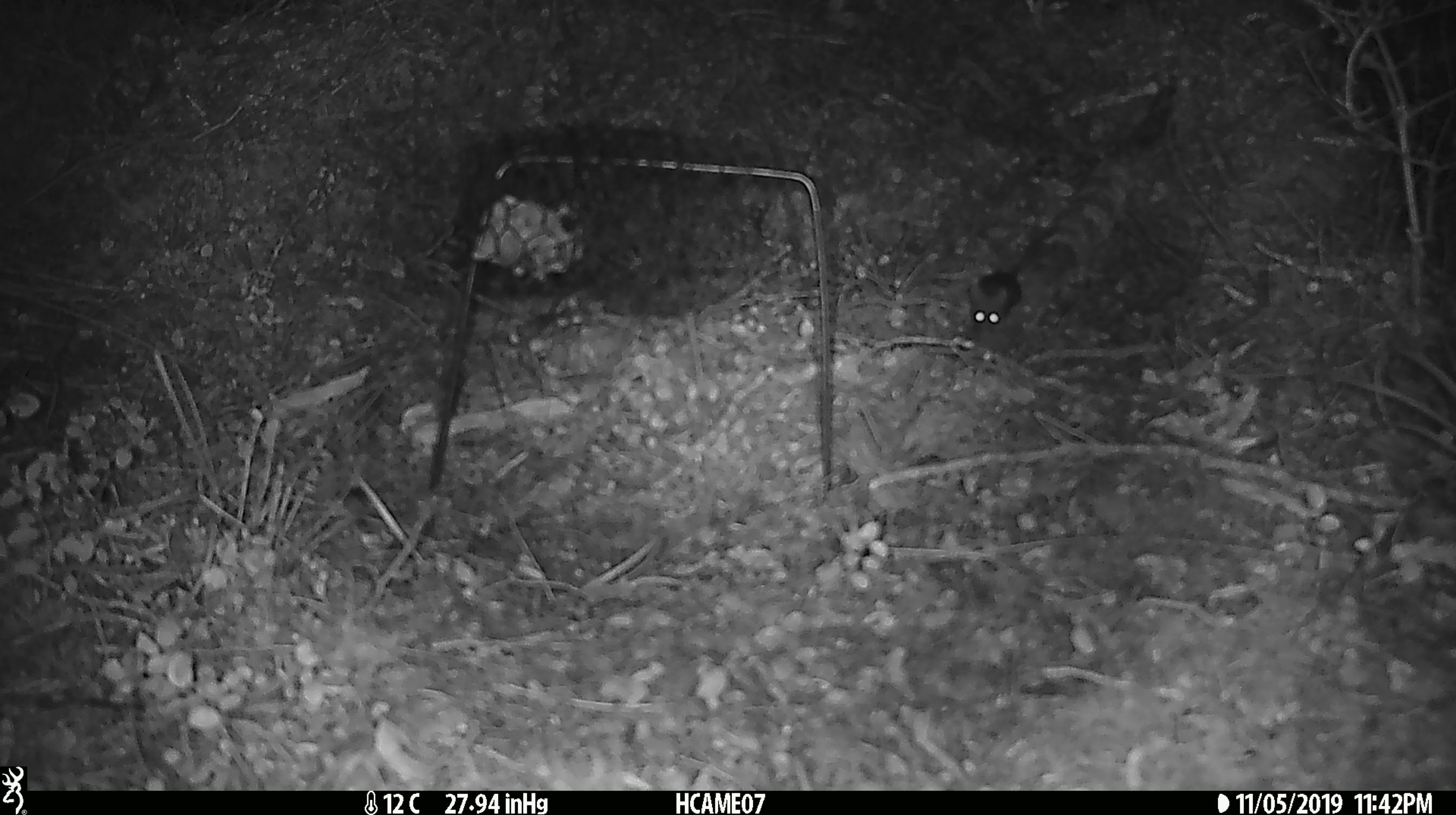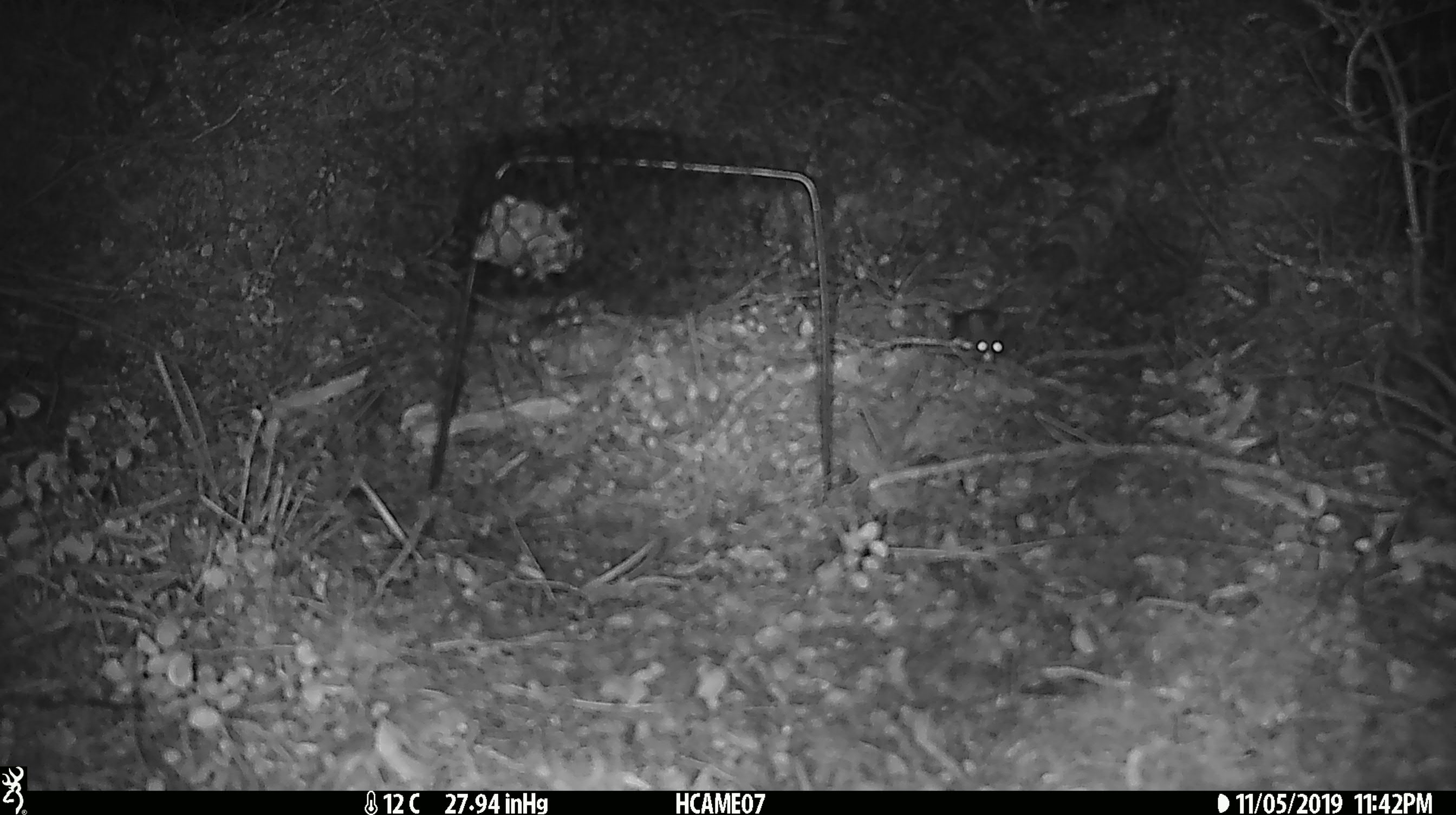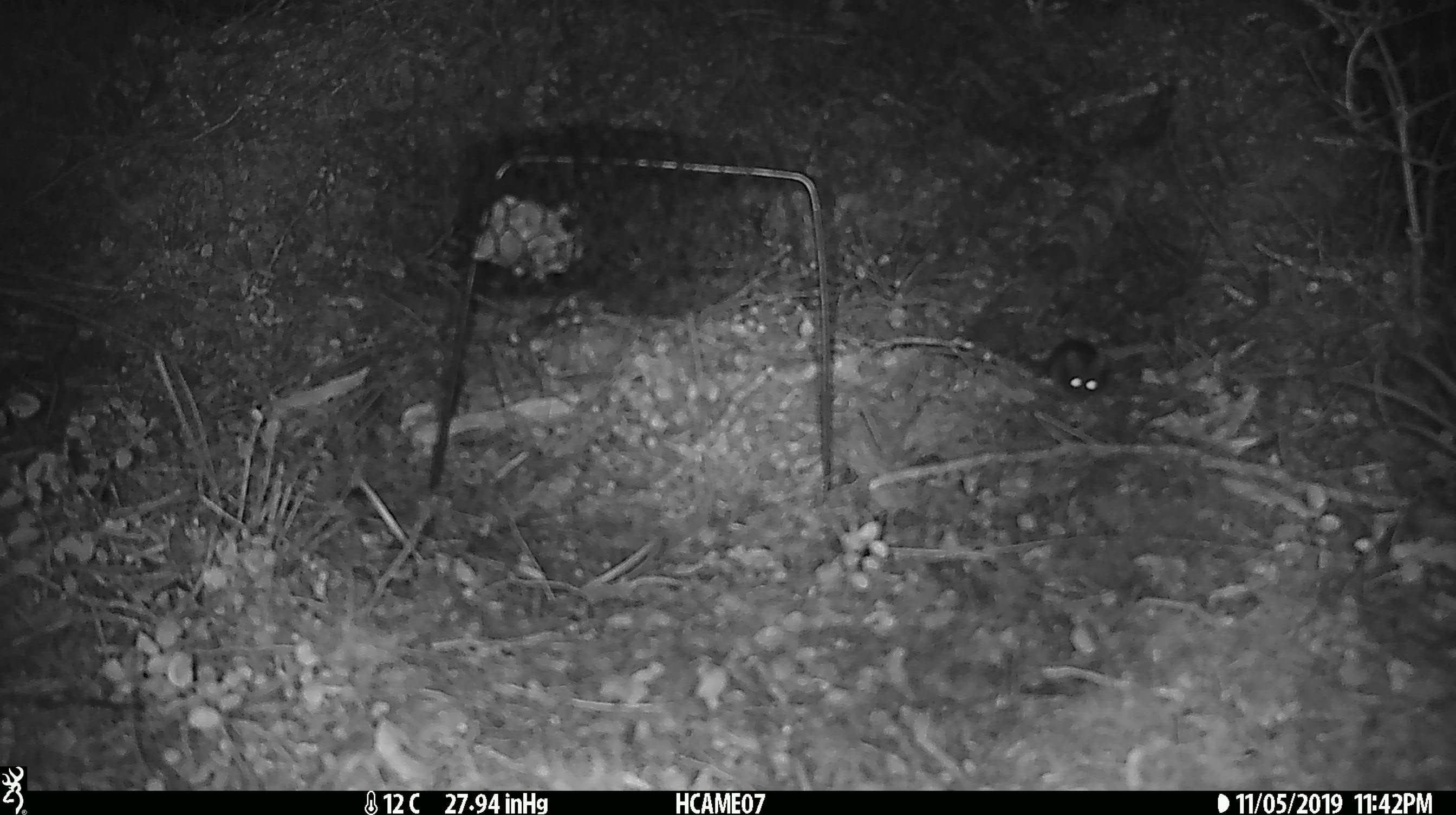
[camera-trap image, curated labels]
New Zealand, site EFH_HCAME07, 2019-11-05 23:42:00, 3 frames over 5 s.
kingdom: Animalia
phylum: Chordata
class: Mammalia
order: Rodentia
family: Muridae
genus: Mus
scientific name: Mus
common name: mouse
Mouse (Mus).